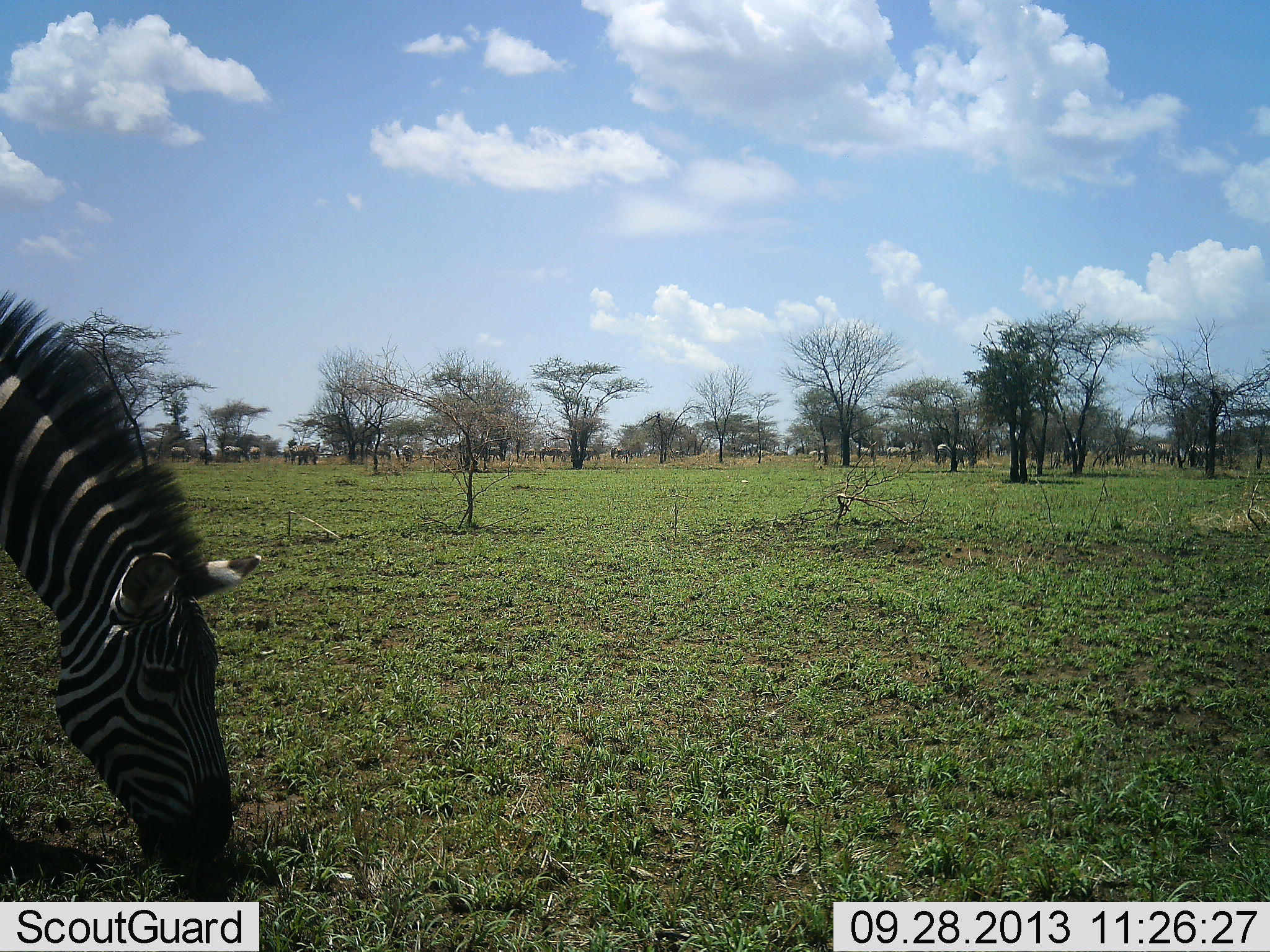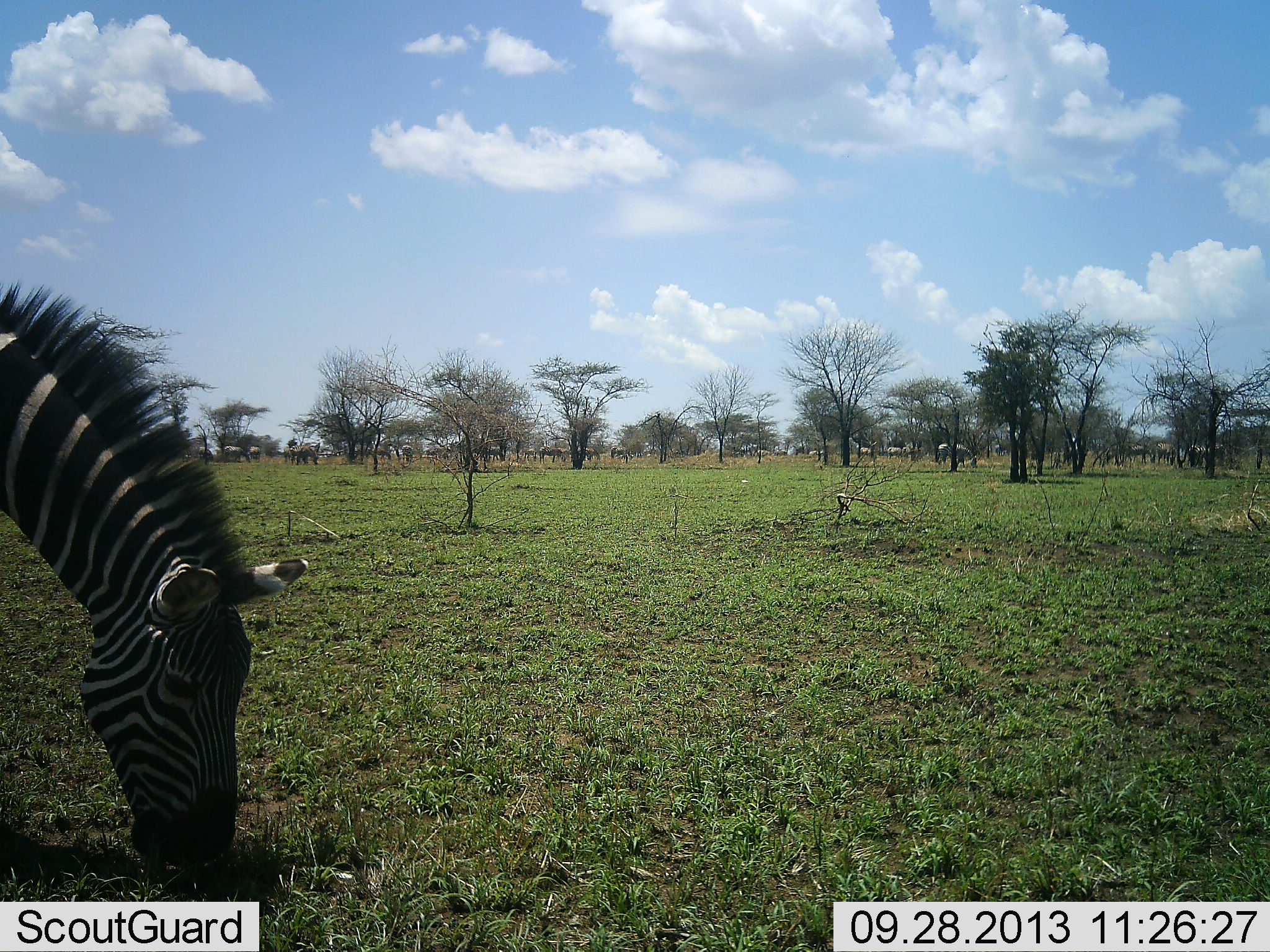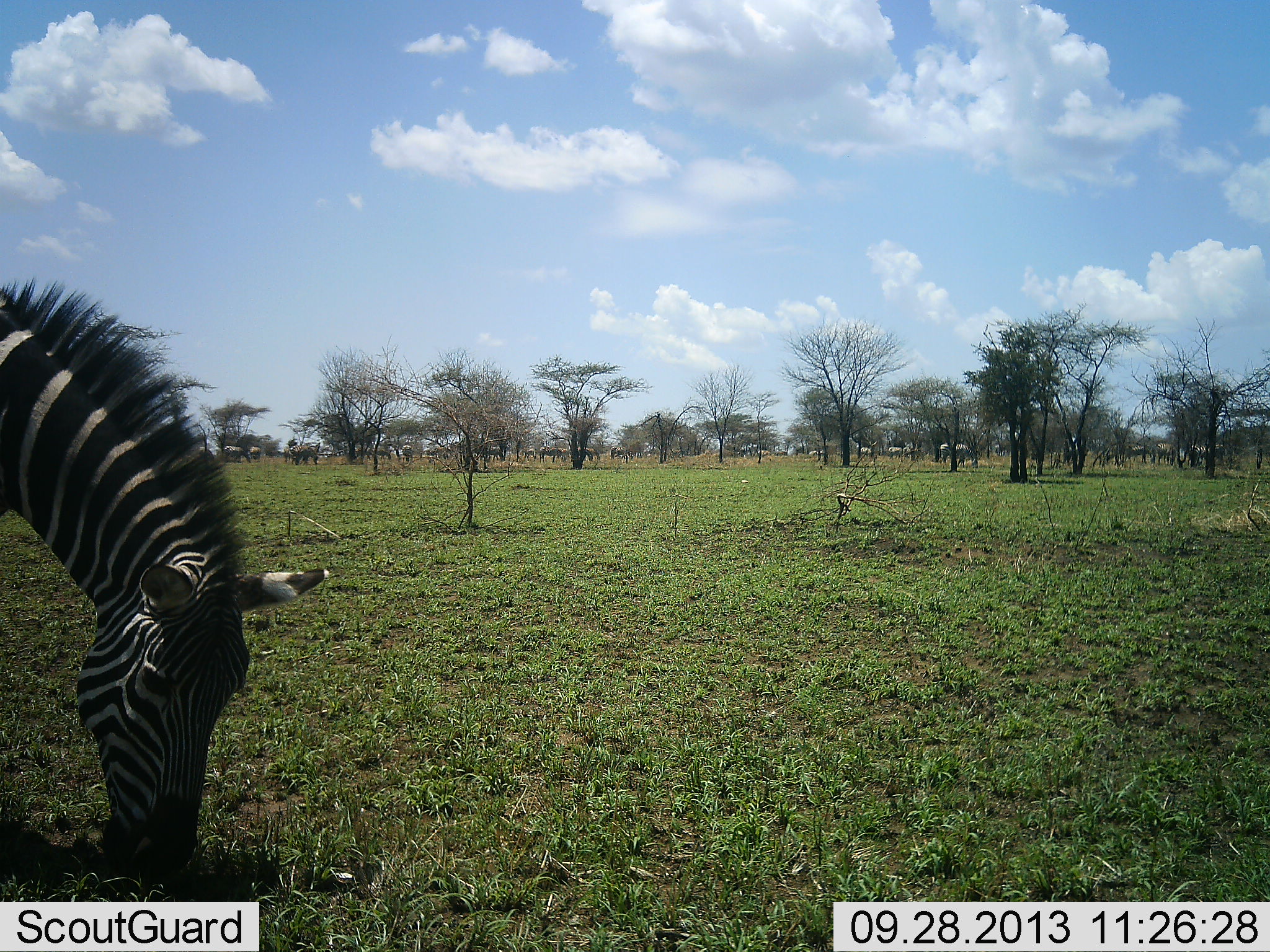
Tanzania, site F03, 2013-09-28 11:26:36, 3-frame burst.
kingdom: Animalia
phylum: Chordata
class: Mammalia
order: Perissodactyla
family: Equidae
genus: Equus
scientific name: Equus quagga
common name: plains zebra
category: zebra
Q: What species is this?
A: Zebra (plains zebra) (Equus quagga).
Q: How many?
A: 3.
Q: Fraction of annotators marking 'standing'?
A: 45%.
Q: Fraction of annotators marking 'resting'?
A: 0%.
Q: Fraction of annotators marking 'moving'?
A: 0%.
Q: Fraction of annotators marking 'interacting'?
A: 0%.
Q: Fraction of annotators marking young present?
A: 0%.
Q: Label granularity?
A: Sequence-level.